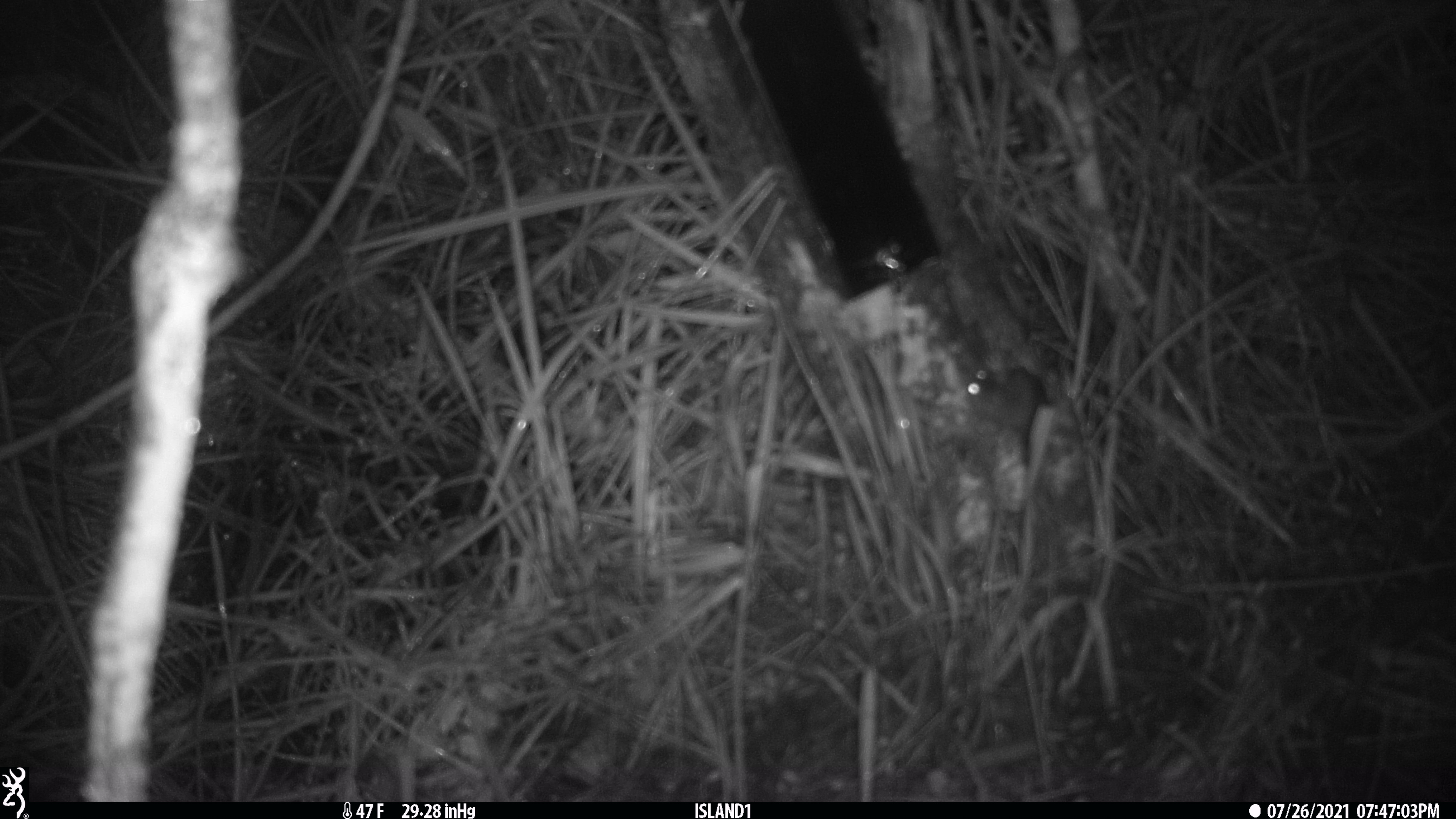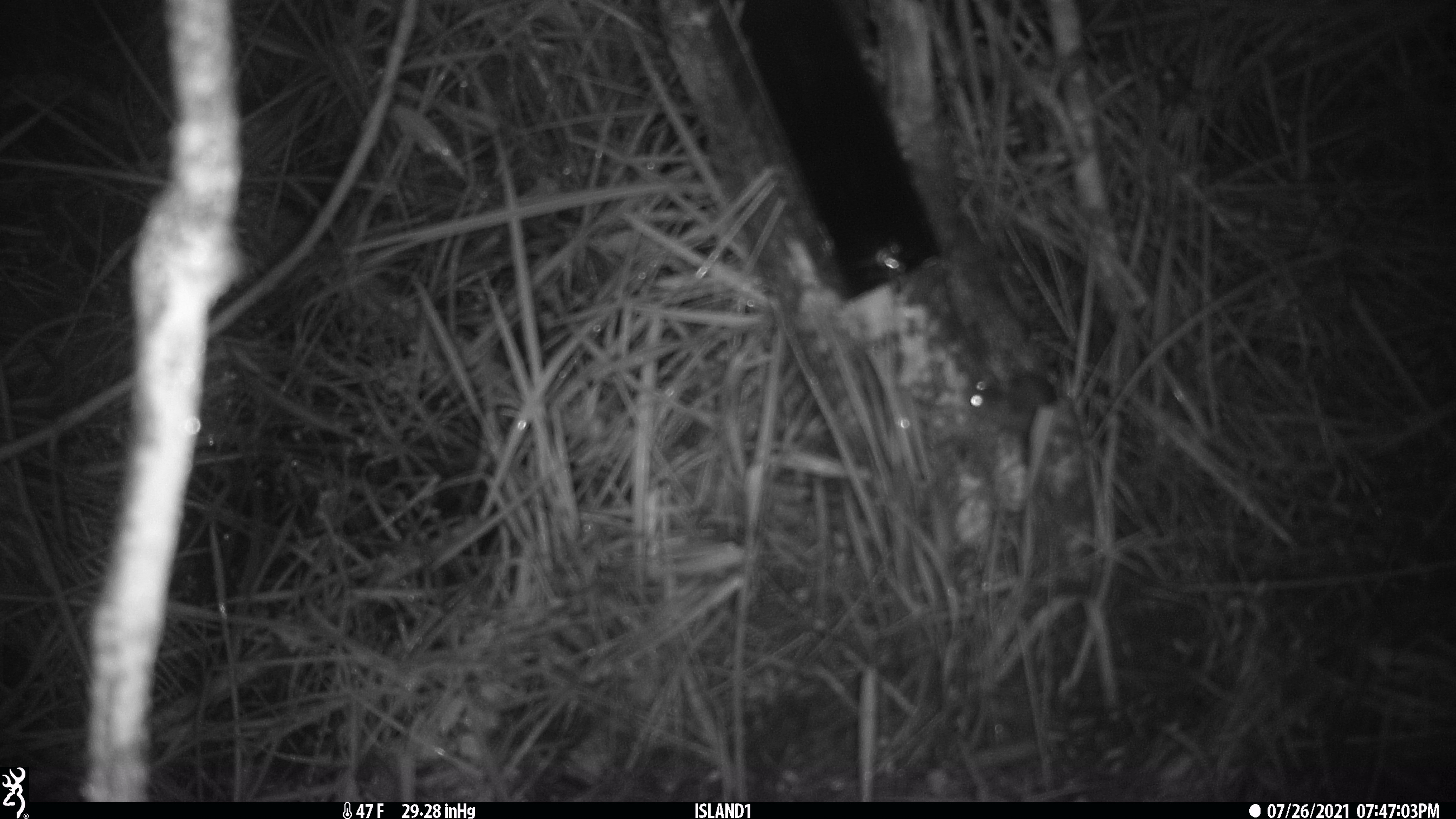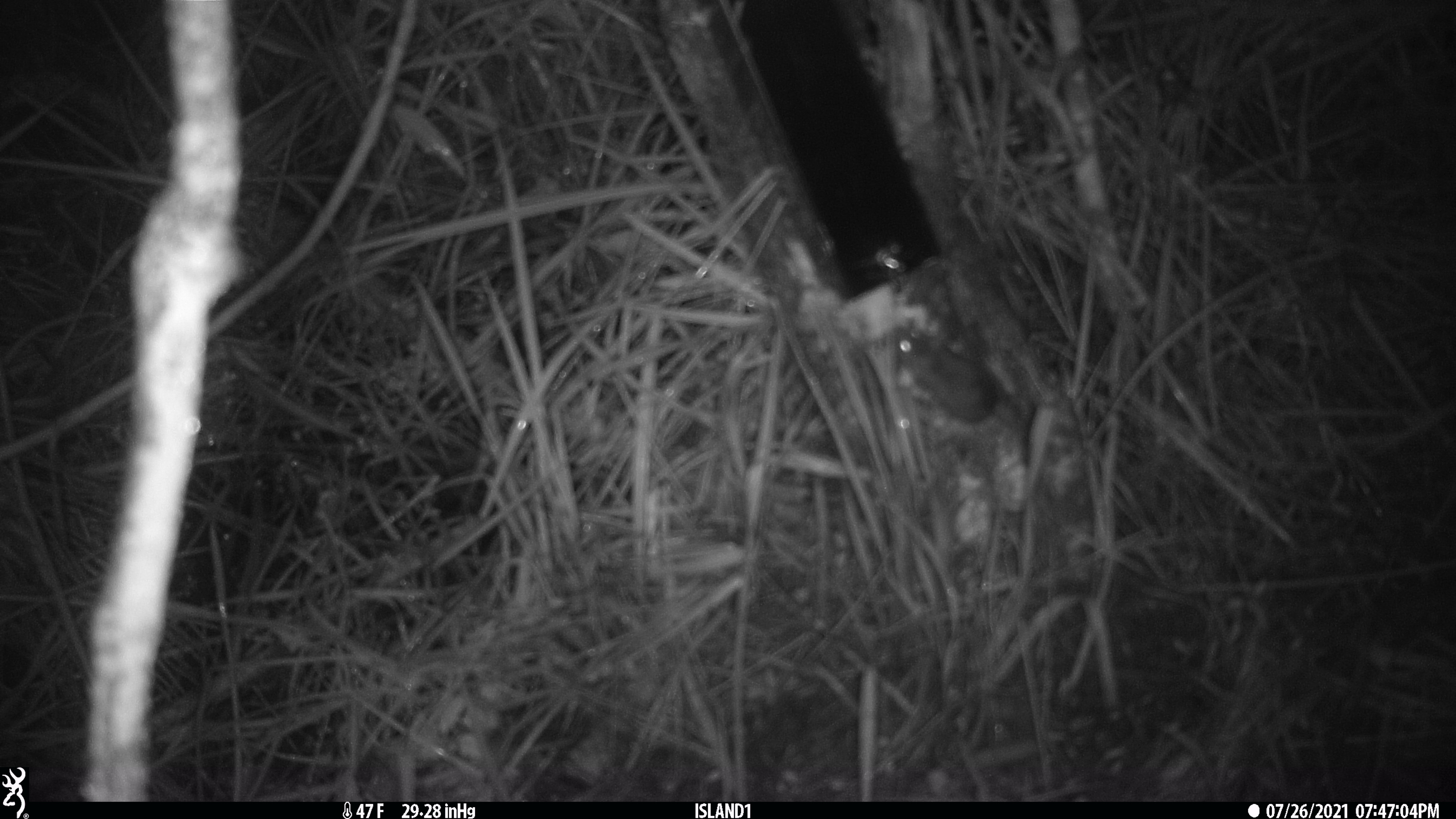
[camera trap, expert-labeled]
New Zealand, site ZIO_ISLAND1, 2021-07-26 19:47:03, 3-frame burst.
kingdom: Animalia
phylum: Chordata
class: Mammalia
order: Rodentia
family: Muridae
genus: Mus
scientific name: Mus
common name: mouse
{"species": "mouse (Mus)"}